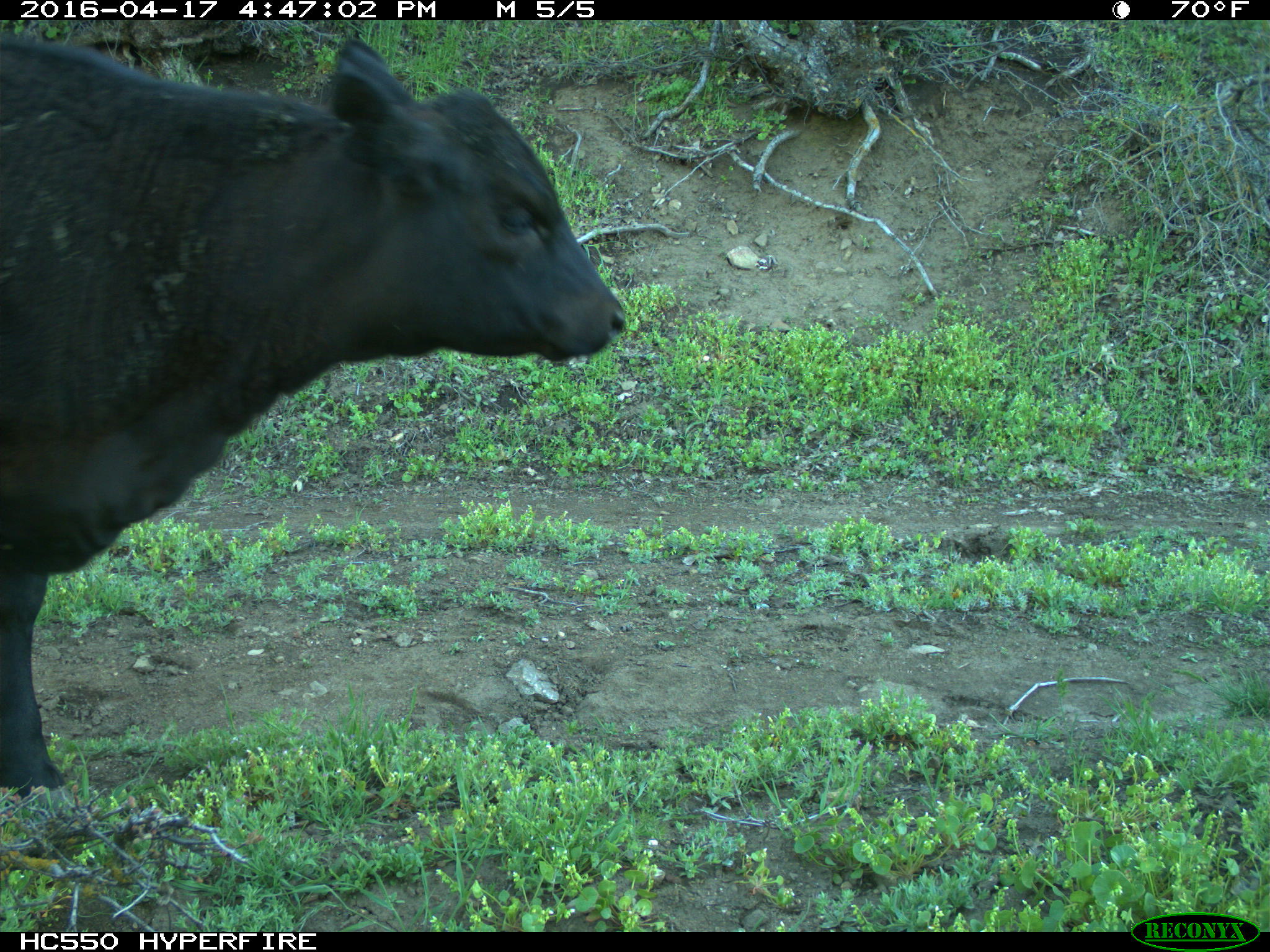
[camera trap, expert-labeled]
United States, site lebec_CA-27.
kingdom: Animalia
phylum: Chordata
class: Mammalia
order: Artiodactyla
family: Bovidae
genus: Bos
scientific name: Bos taurus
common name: domestic cow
Bos taurus (domestic cow).